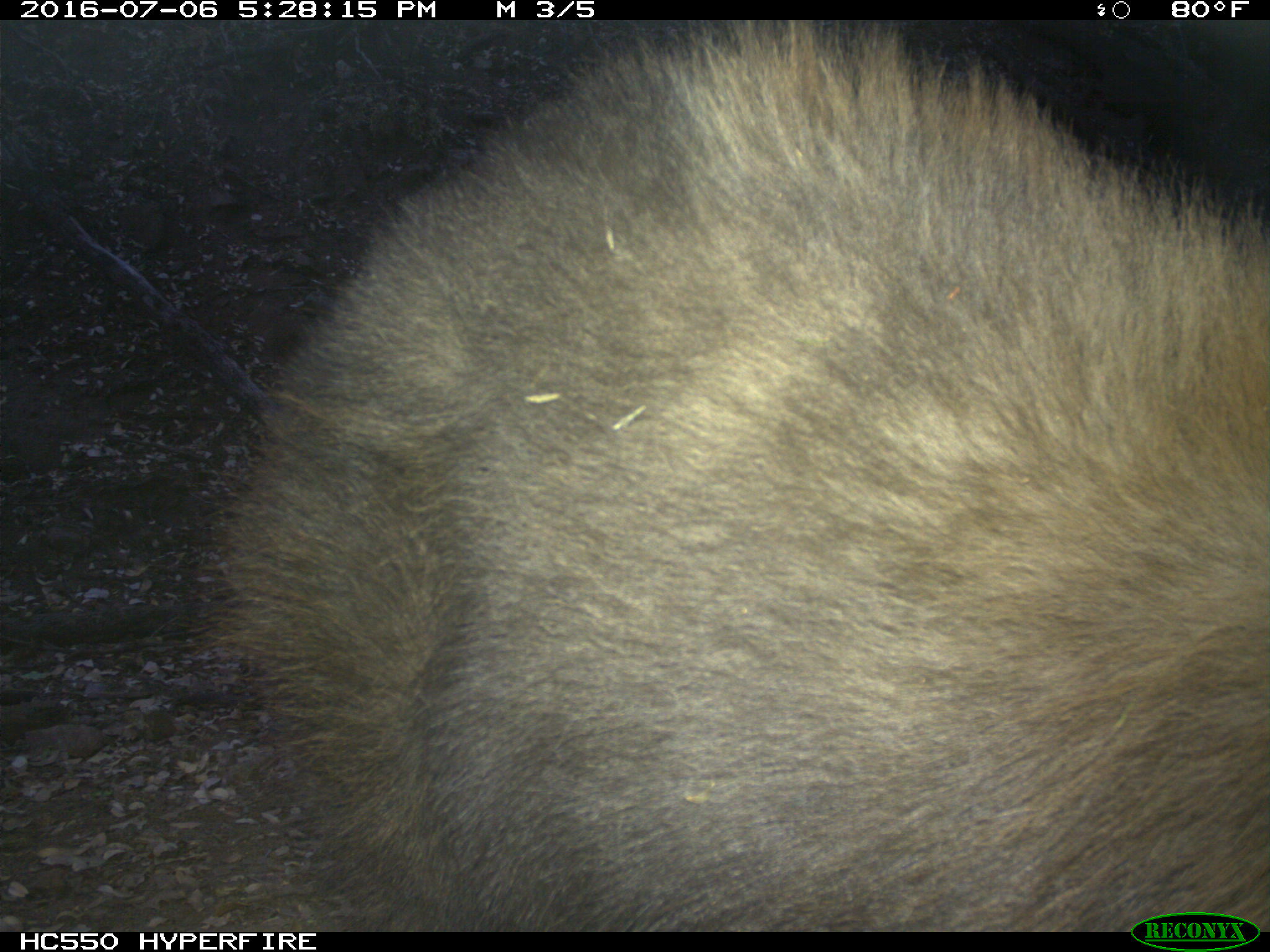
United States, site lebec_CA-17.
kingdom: Animalia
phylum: Chordata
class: Mammalia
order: Carnivora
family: Ursidae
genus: Ursus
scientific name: Ursus americanus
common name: american black bear